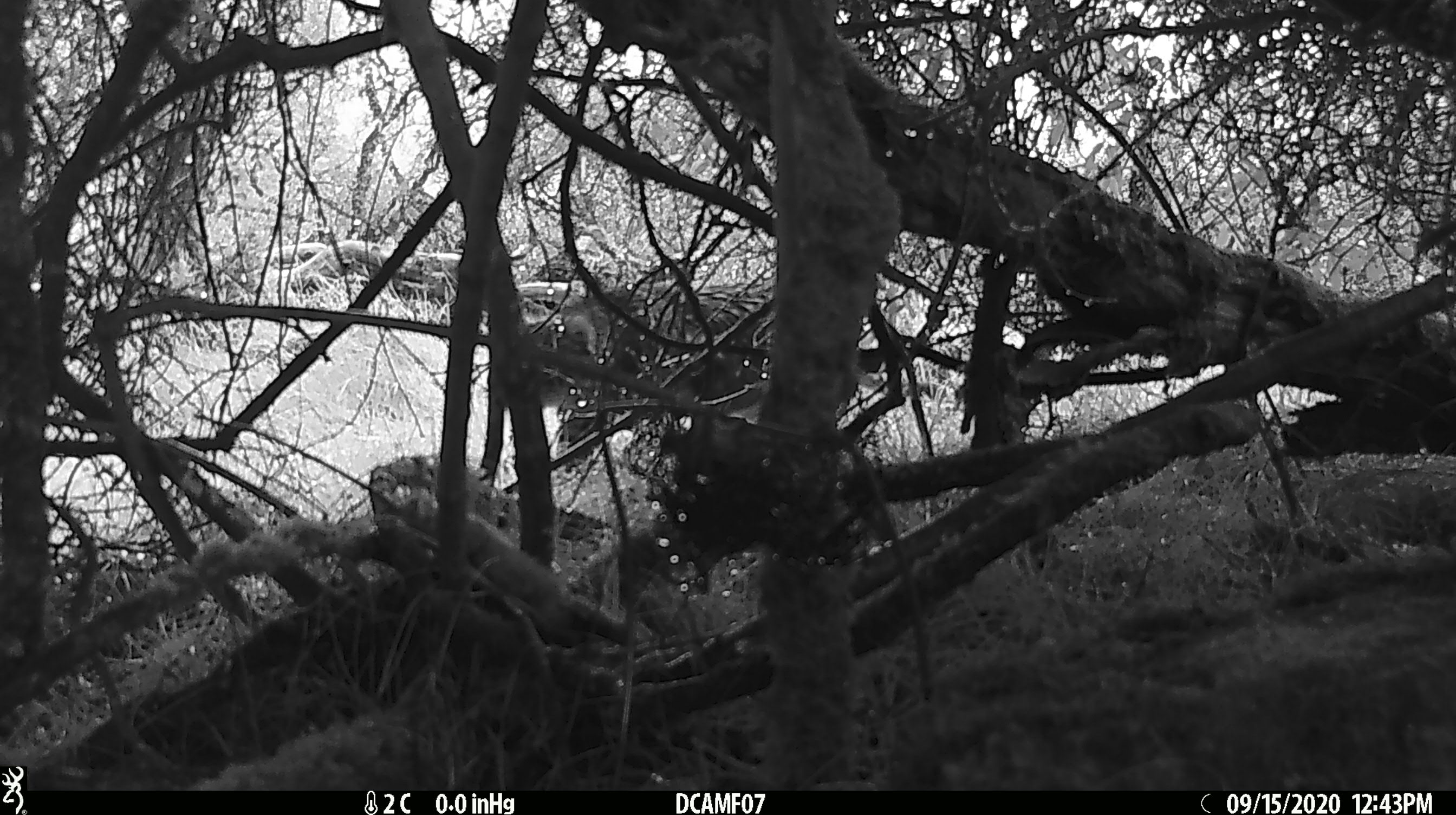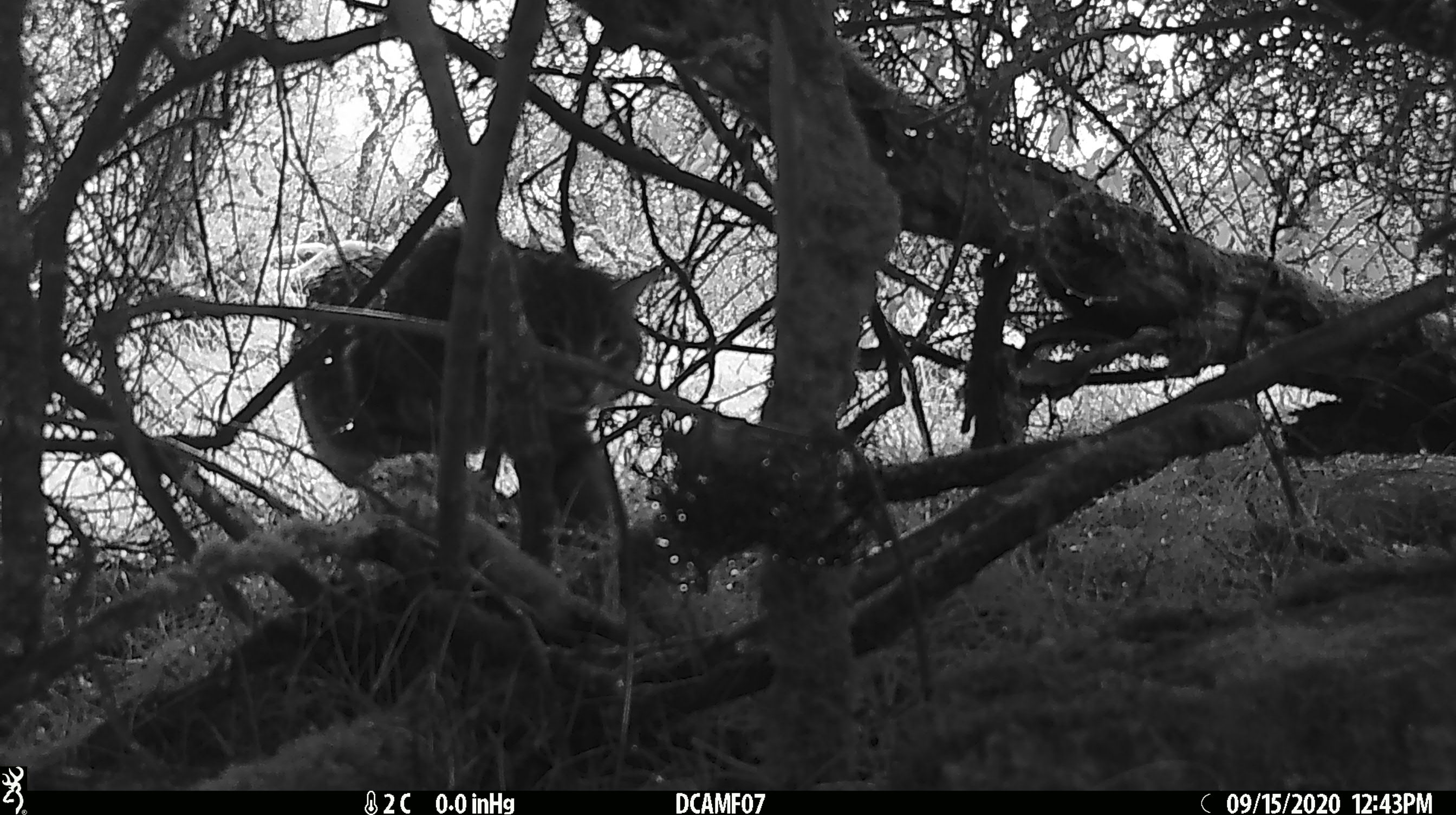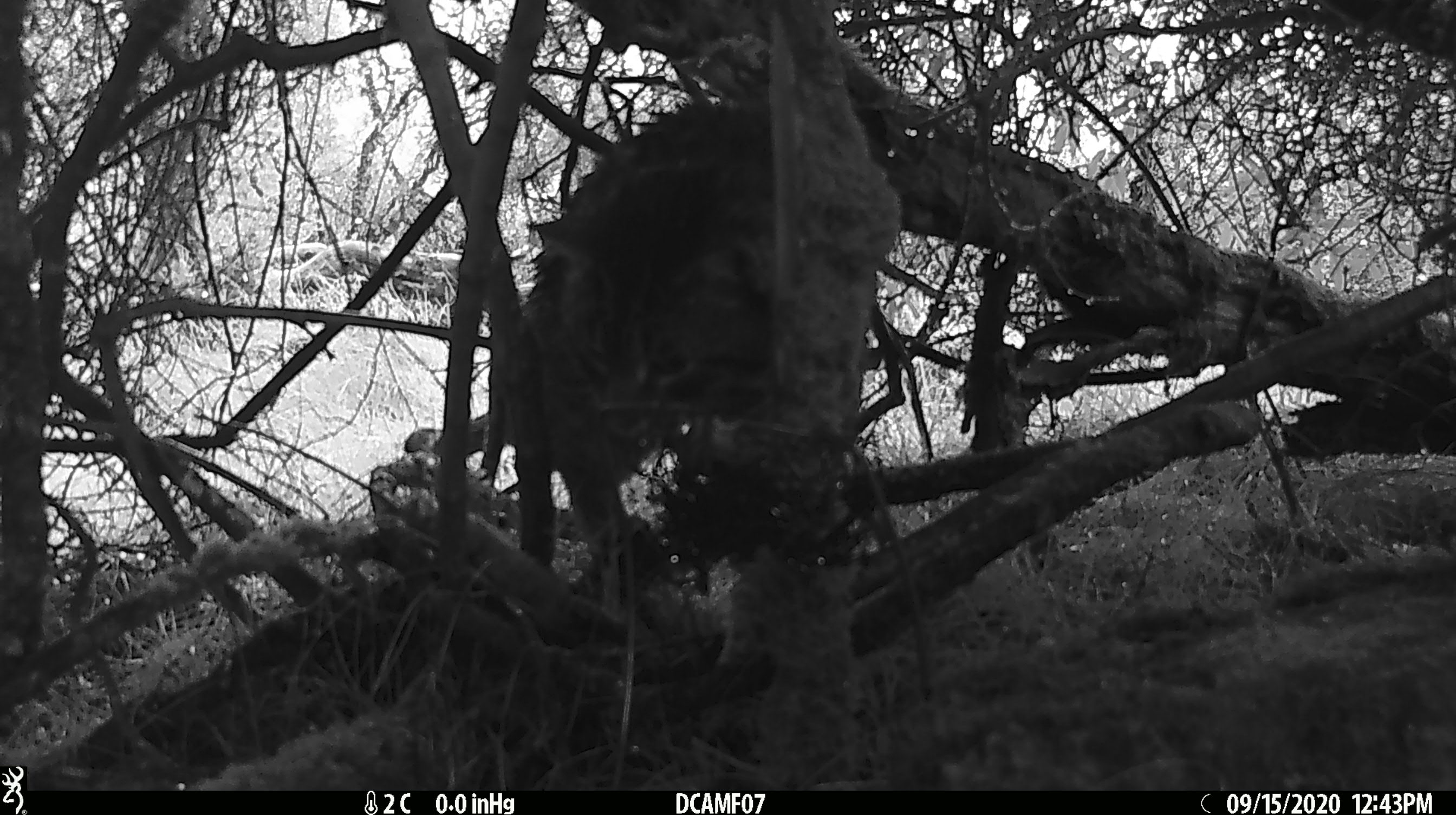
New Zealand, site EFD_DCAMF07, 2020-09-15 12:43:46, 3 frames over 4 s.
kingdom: Animalia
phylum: Chordata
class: Mammalia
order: Carnivora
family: Felidae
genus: Felis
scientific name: Felis catus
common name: domestic cat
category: cat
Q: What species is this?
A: Cat (domestic cat) (Felis catus).